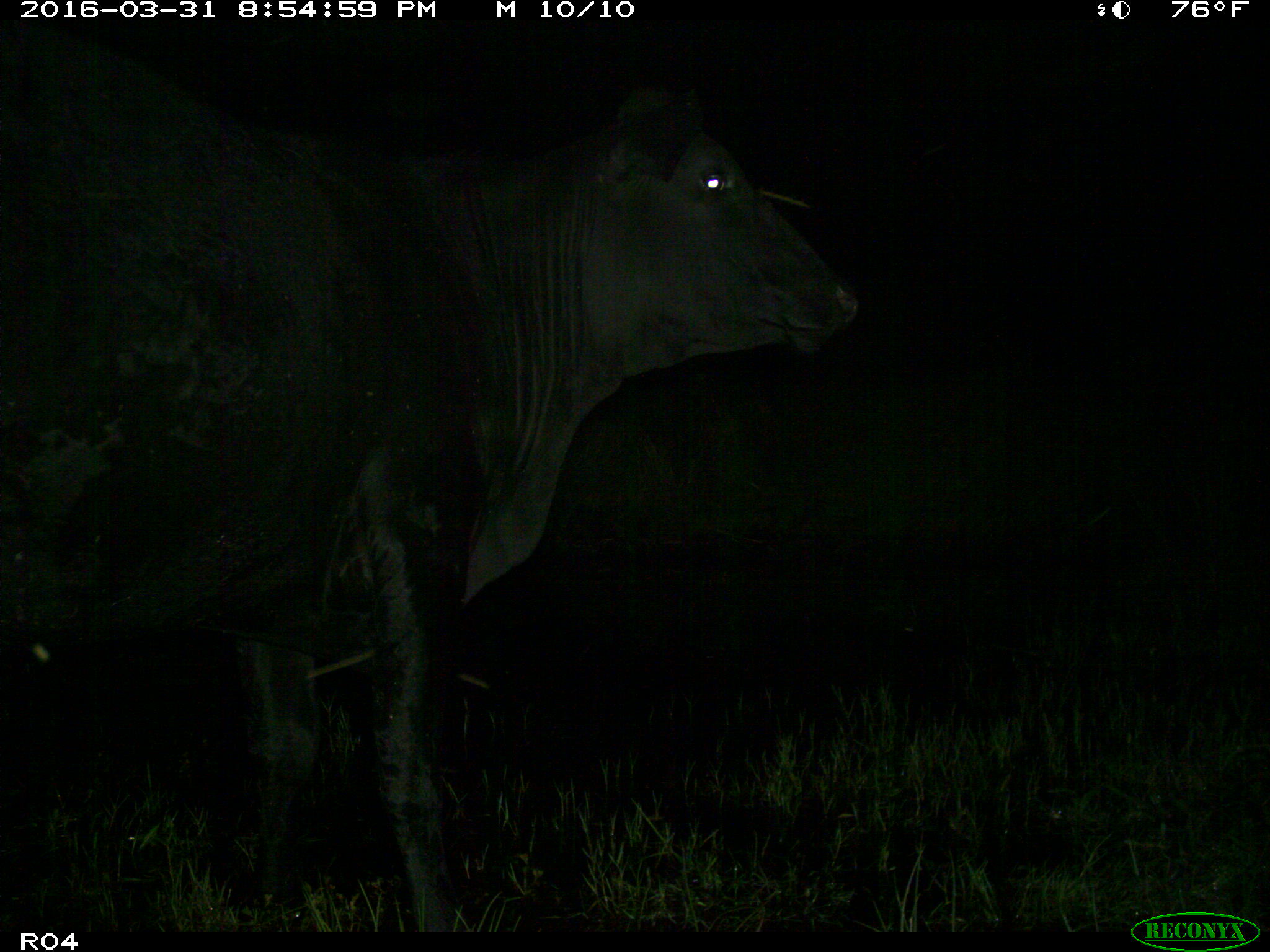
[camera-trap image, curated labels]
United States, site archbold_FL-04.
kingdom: Animalia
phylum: Chordata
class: Mammalia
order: Artiodactyla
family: Bovidae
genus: Bos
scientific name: Bos taurus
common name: domestic cow